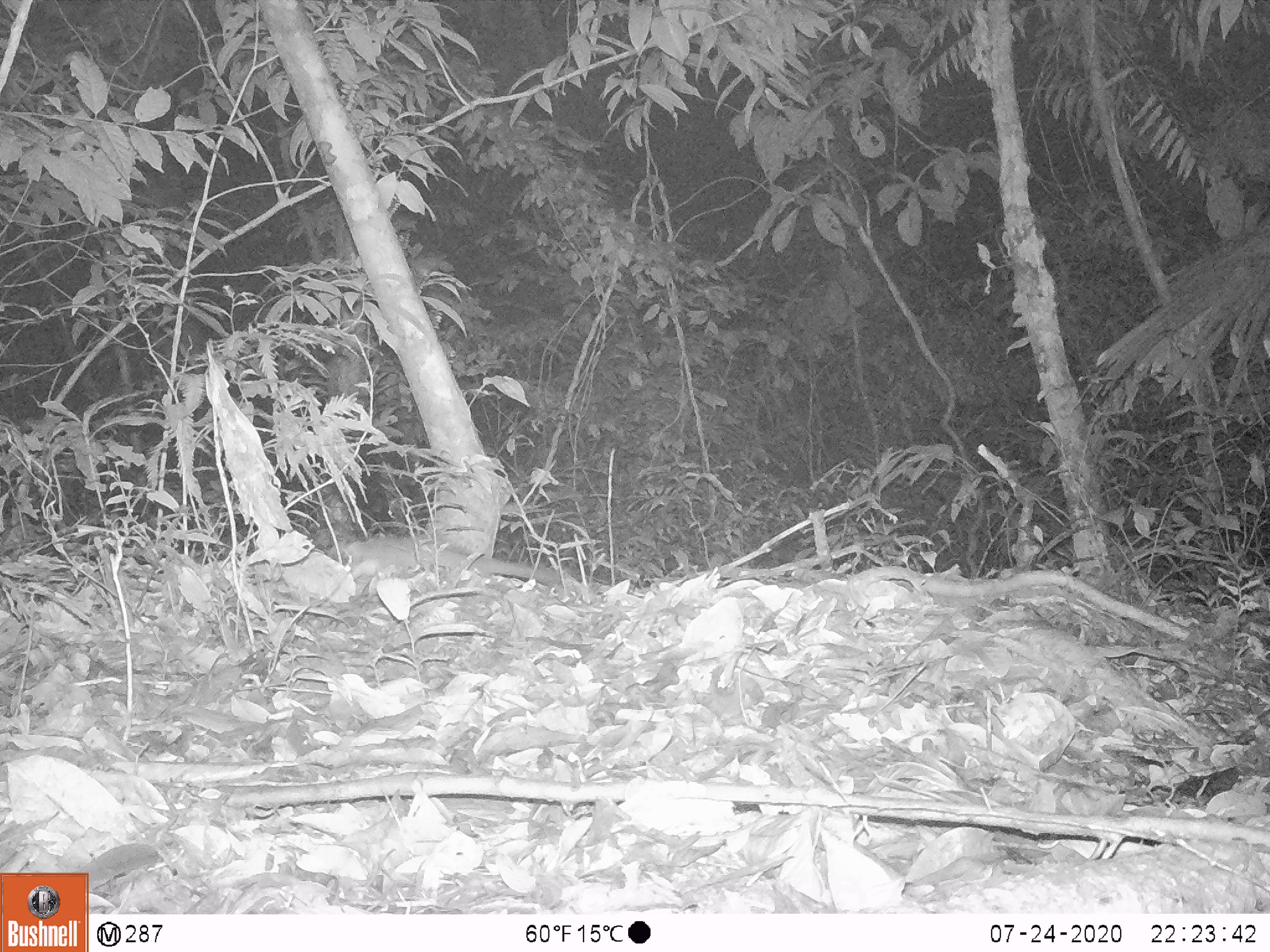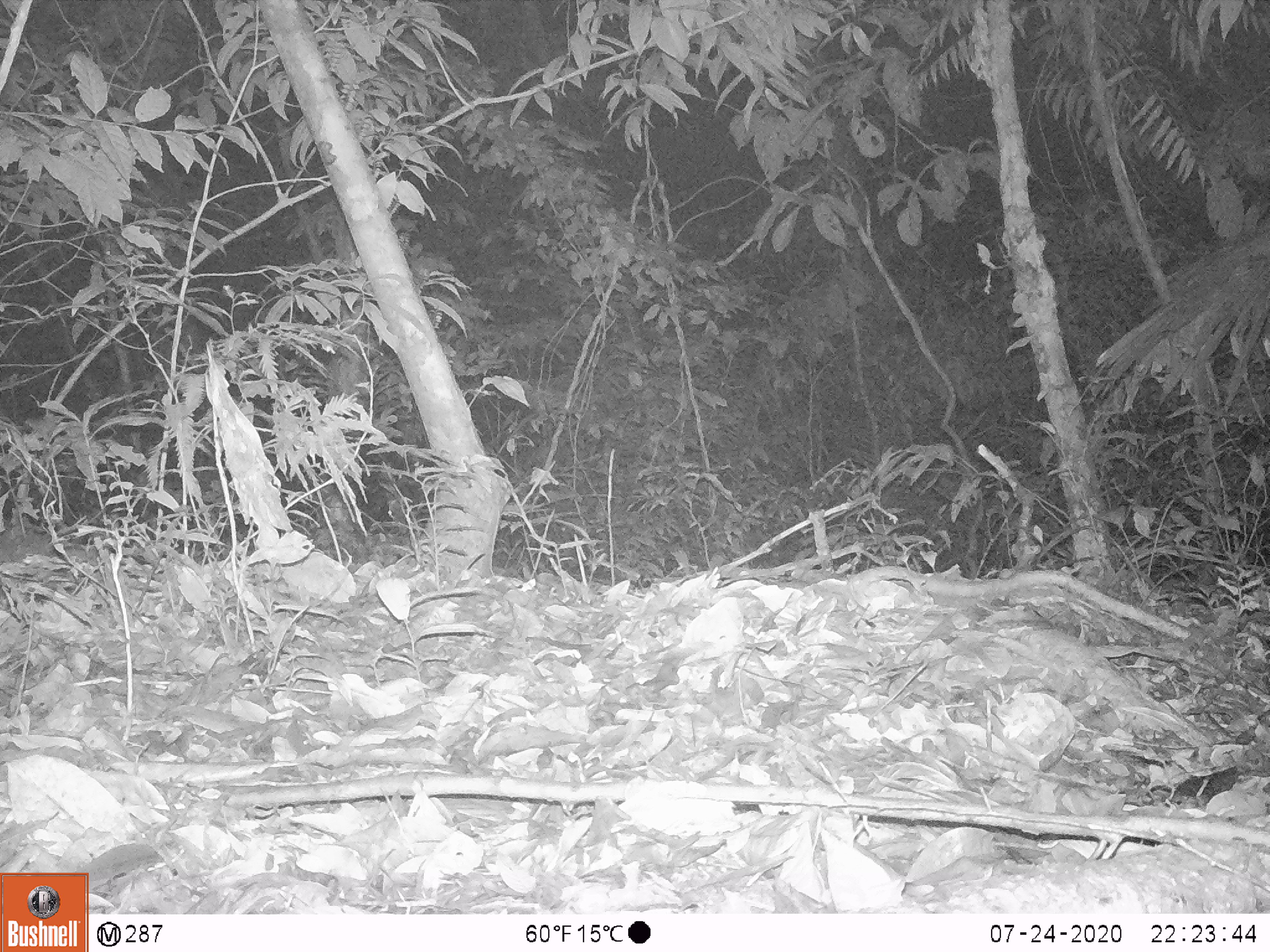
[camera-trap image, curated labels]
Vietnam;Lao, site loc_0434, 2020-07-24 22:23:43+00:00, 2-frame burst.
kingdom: Animalia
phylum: Chordata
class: Mammalia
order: Carnivora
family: Mustelidae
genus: Melogale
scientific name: Melogale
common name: ferret badger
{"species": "ferret badger (Melogale)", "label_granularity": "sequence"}